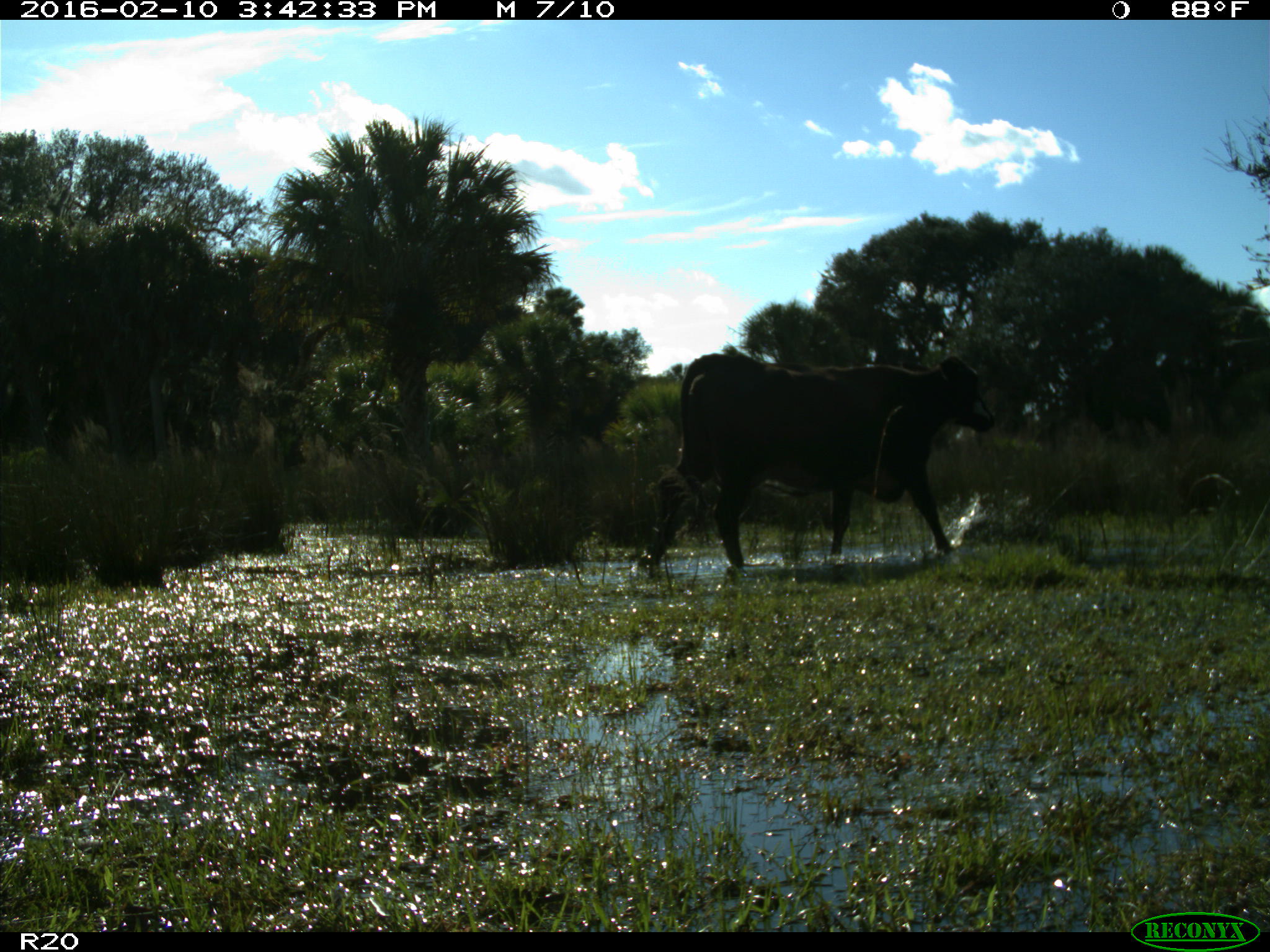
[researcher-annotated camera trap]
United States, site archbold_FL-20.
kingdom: Animalia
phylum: Chordata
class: Mammalia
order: Artiodactyla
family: Bovidae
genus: Bos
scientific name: Bos taurus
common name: domestic cow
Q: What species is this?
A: Bos taurus (domestic cow).